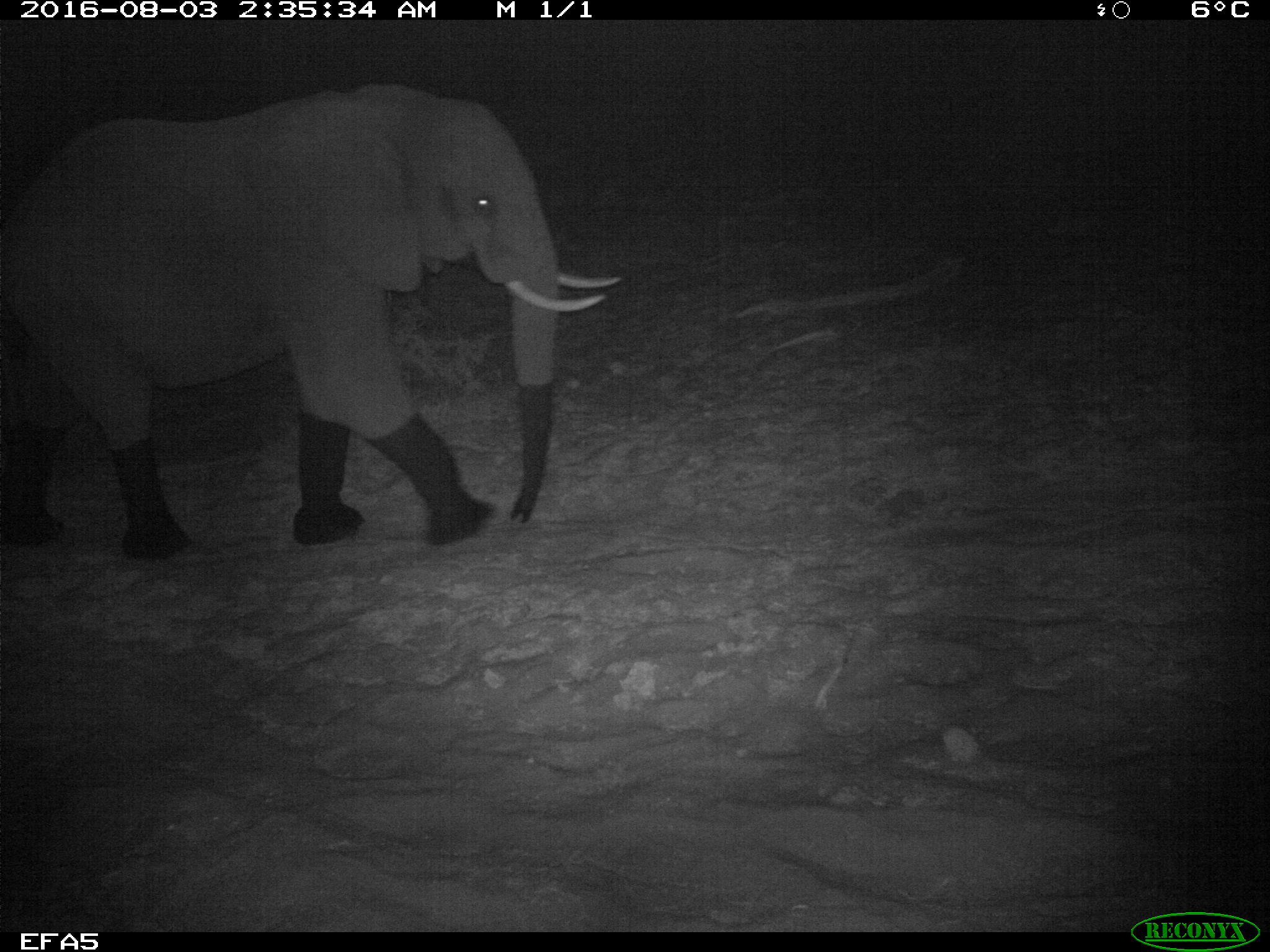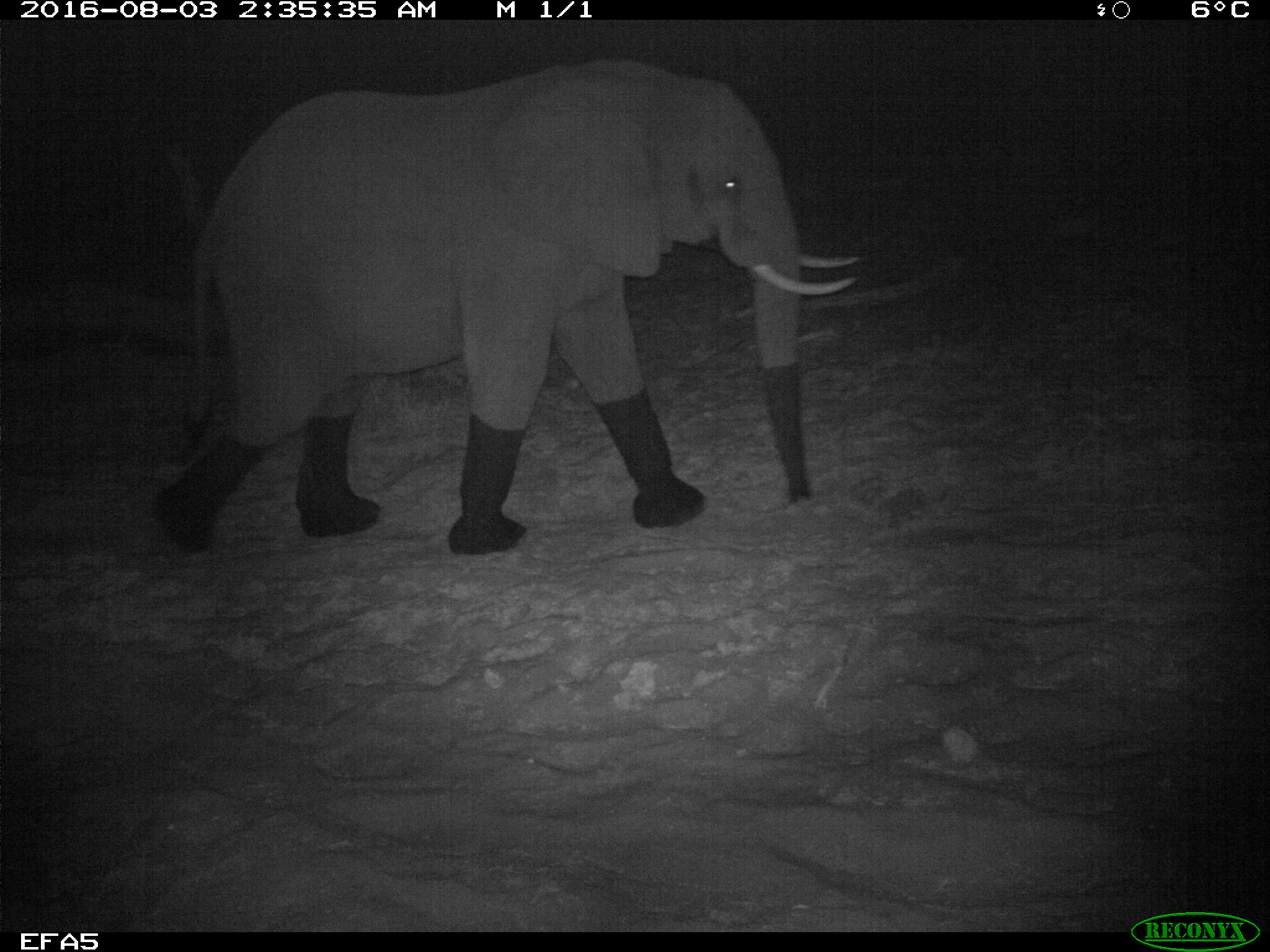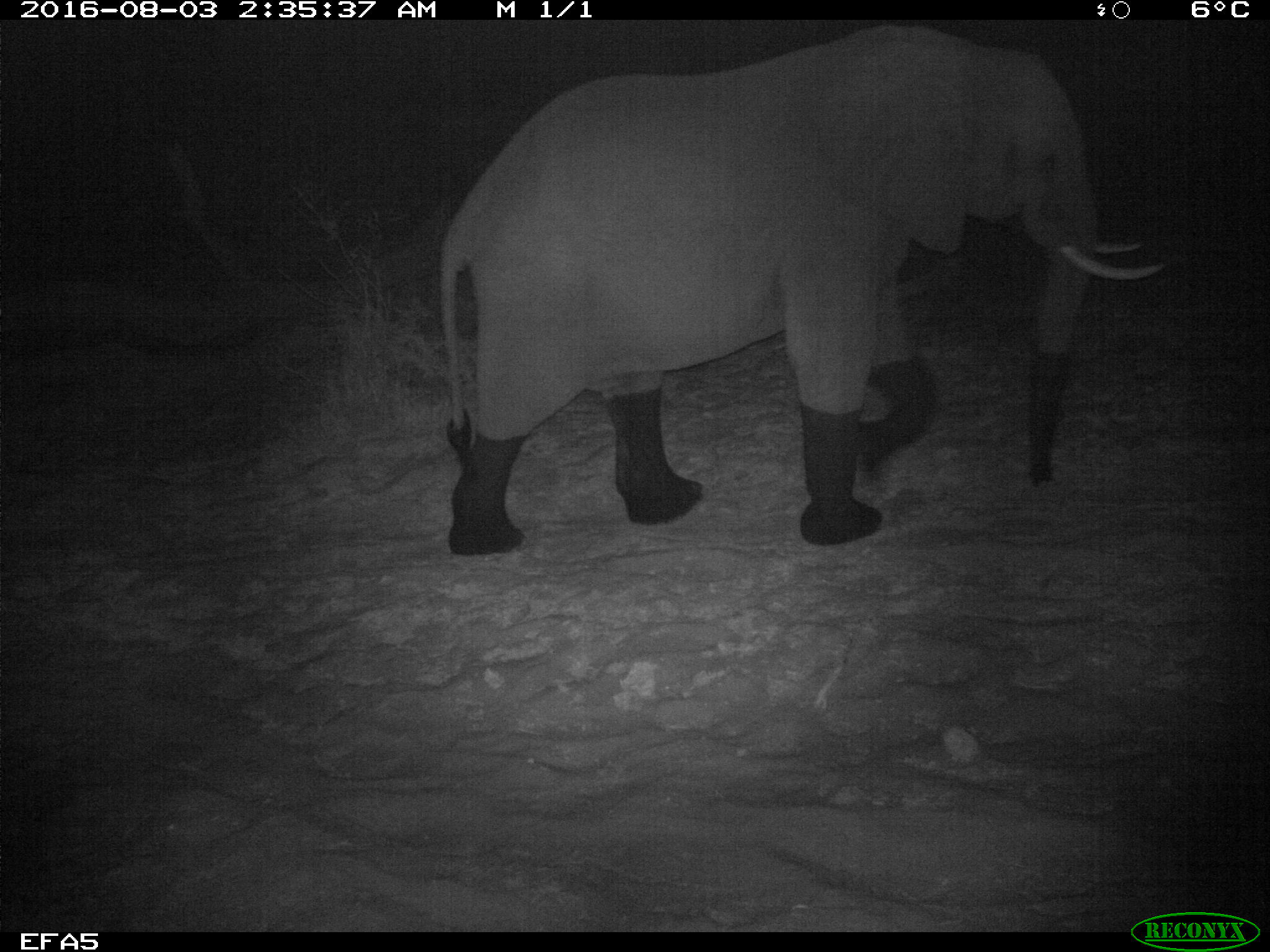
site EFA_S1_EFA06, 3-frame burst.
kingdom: Animalia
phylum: Chordata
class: Mammalia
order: Proboscidea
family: Elephantidae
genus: Loxodonta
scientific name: Loxodonta africana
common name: african bush elephant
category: elephant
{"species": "elephant (african bush elephant) (Loxodonta africana)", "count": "1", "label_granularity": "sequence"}